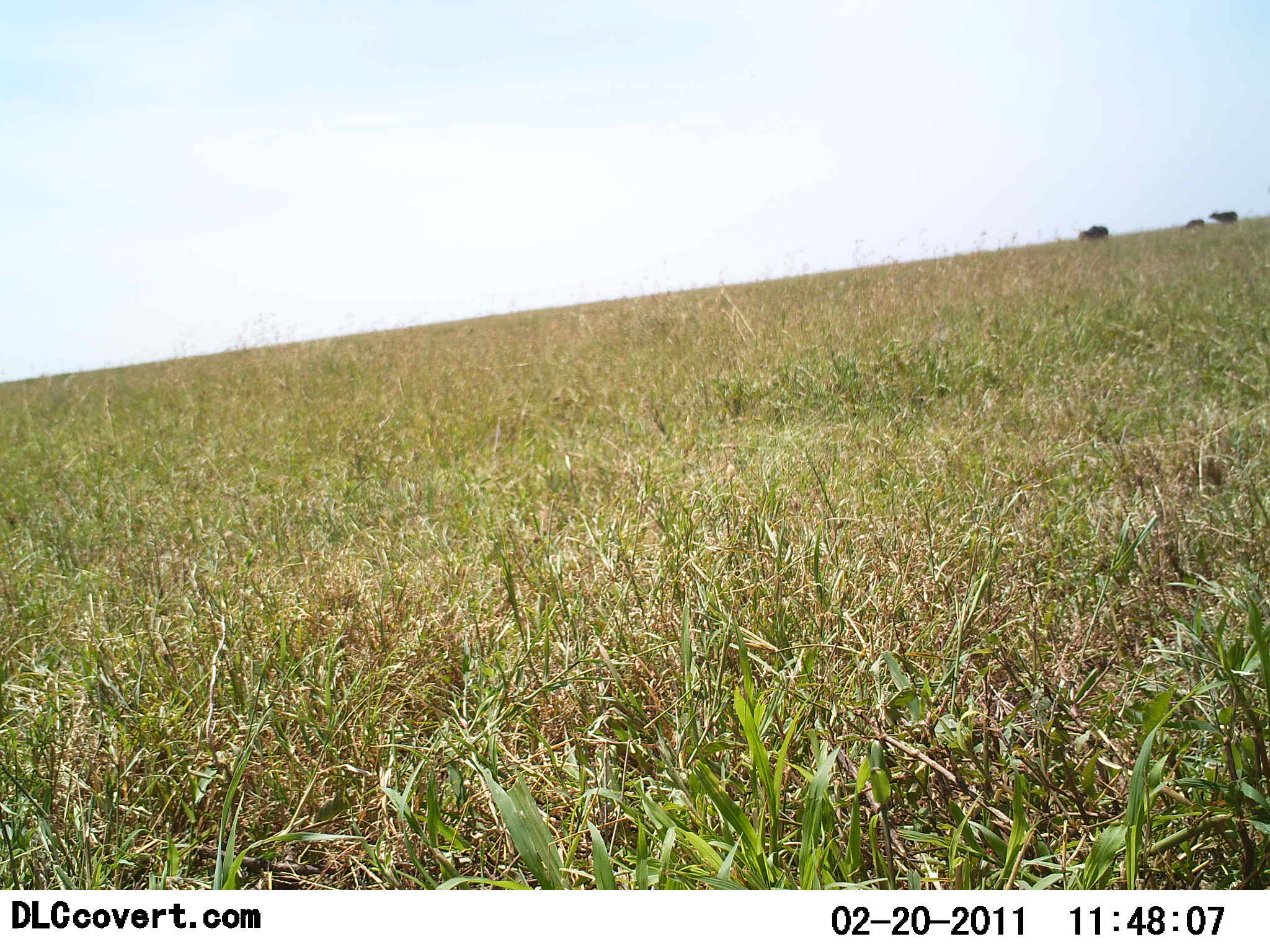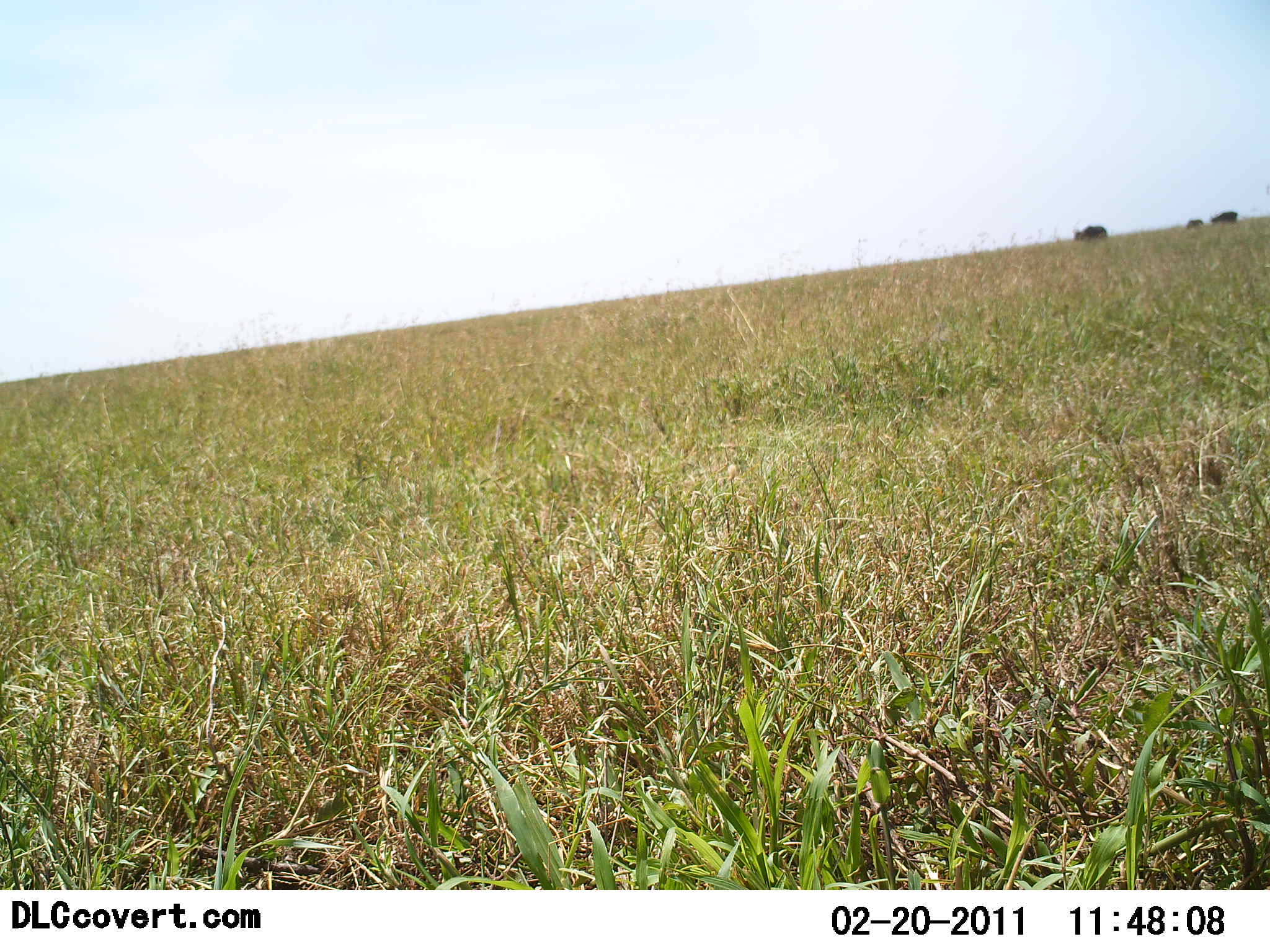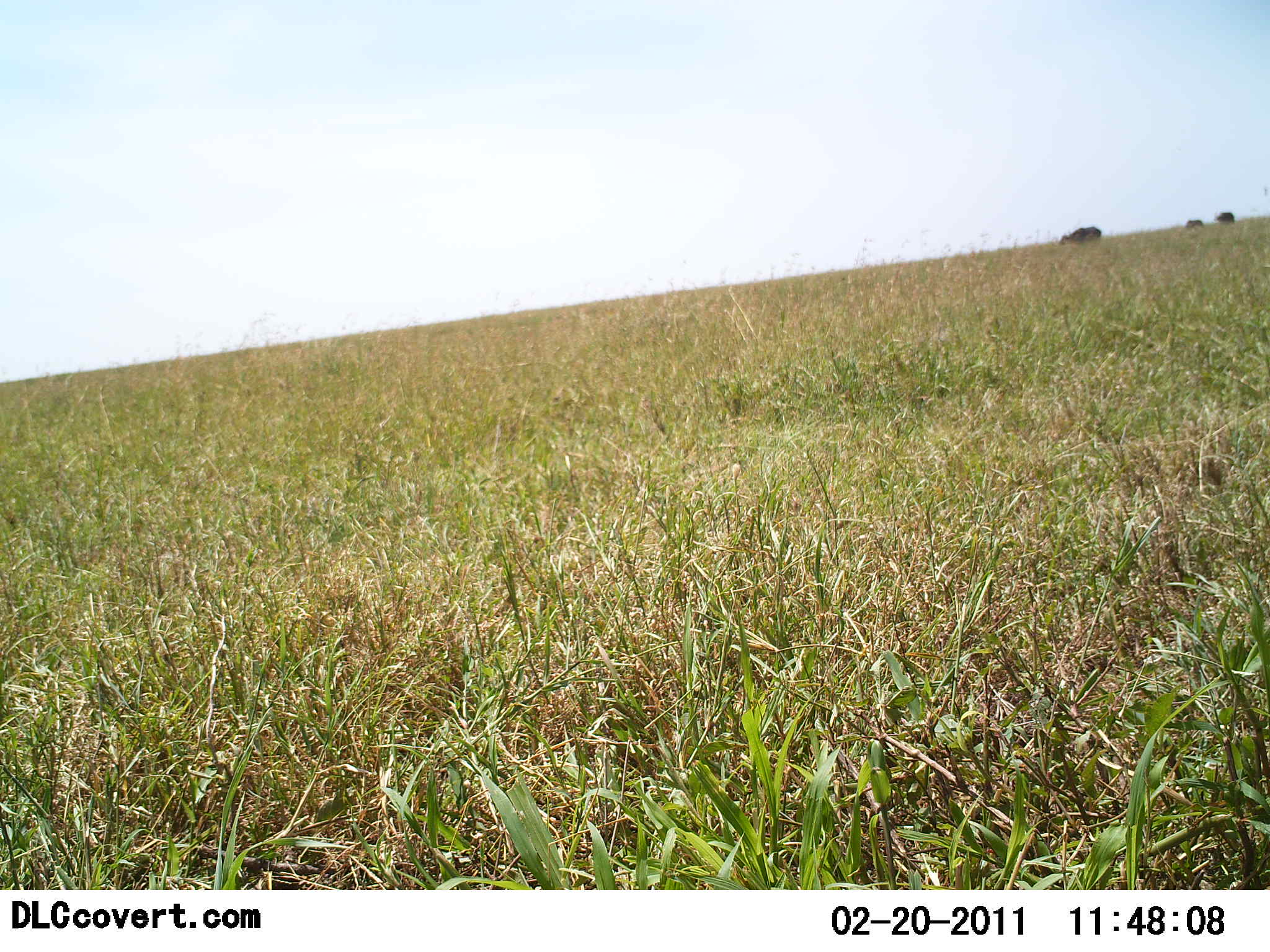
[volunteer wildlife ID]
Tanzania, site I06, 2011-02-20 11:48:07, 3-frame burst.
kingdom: Animalia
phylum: Chordata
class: Mammalia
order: Artiodactyla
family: Bovidae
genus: Connochaetes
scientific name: Connochaetes taurinus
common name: blue wildebeest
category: wildebeest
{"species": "wildebeest (blue wildebeest) (Connochaetes taurinus)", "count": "3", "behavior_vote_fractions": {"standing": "29%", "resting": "0%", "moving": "57%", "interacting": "0%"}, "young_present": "0%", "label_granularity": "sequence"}